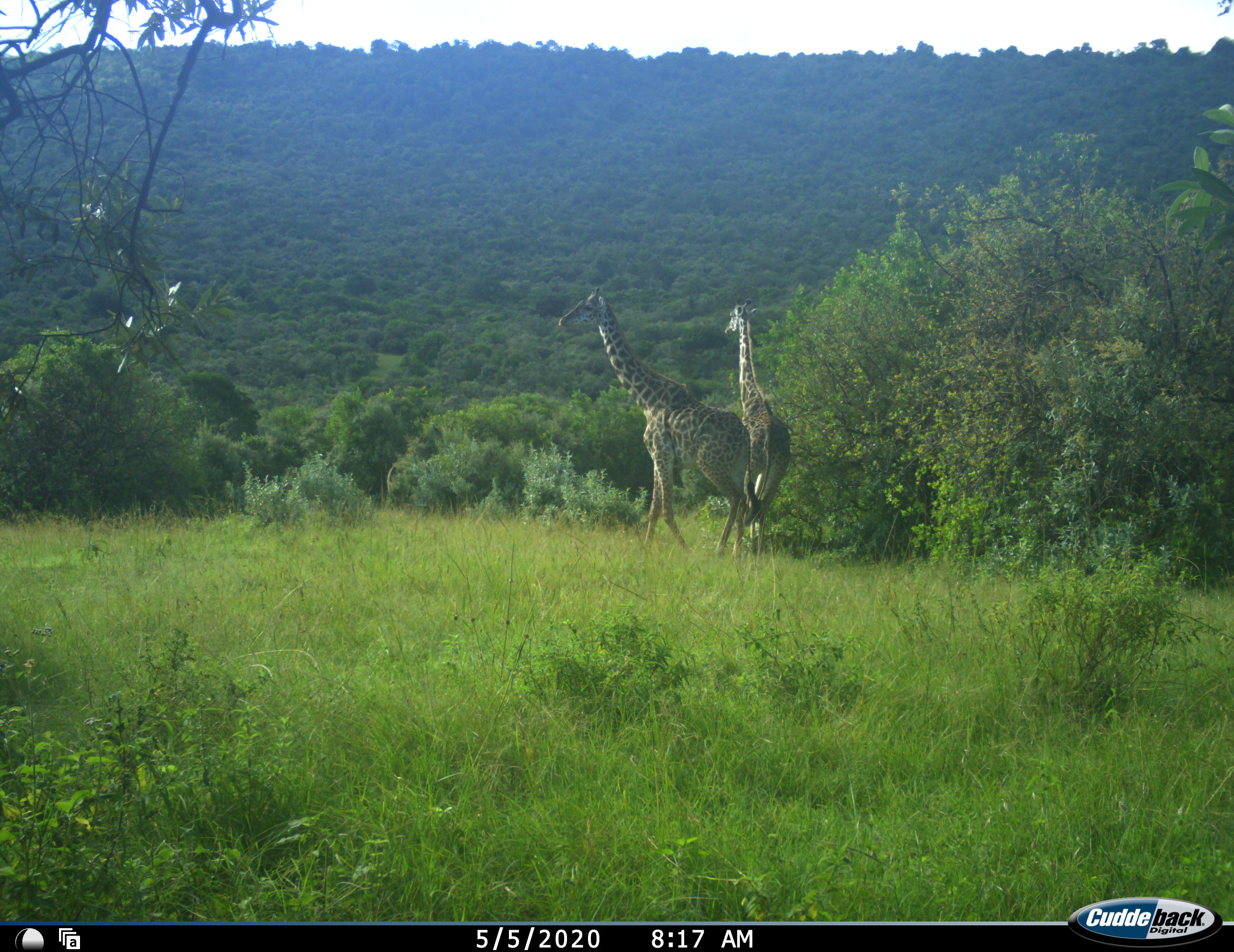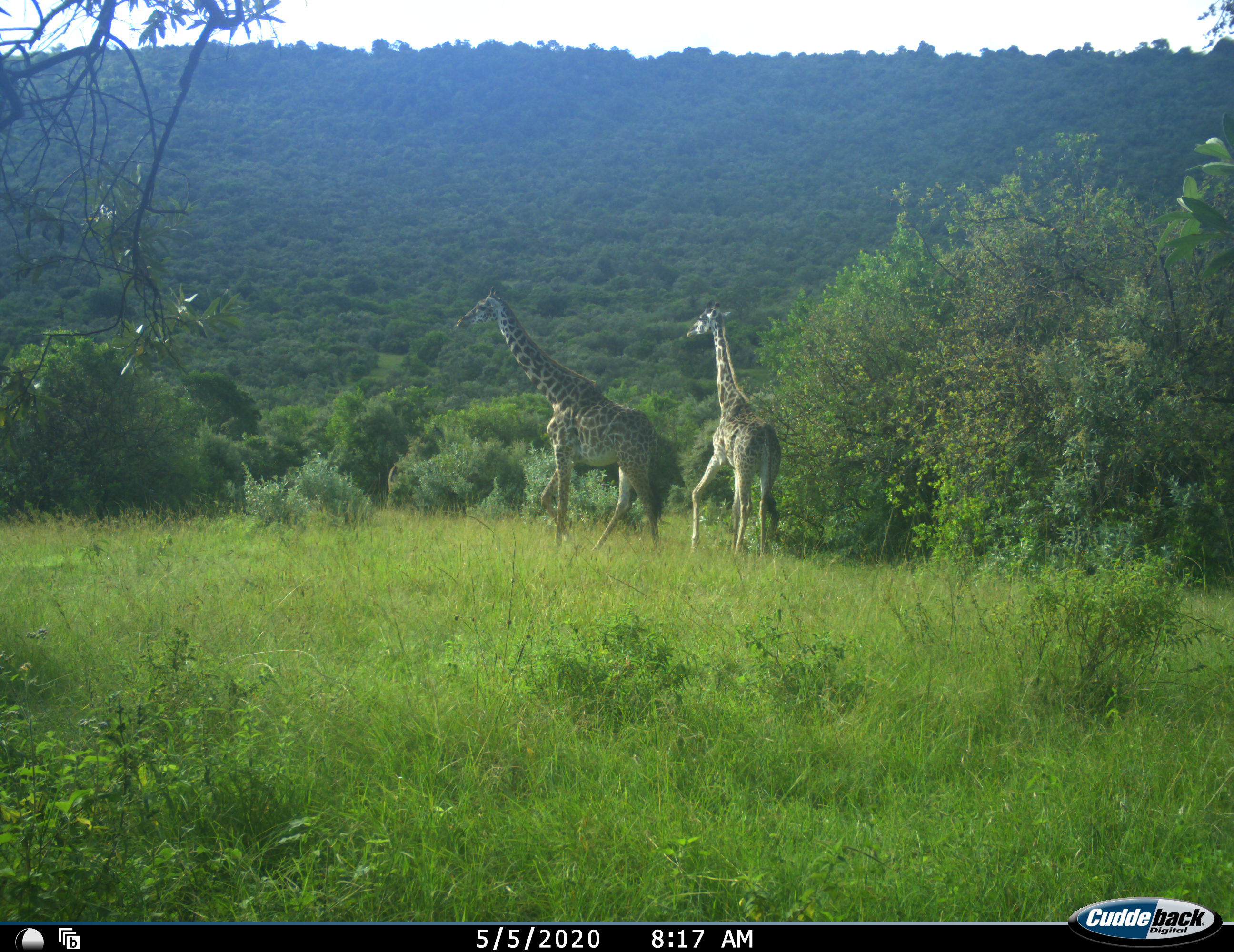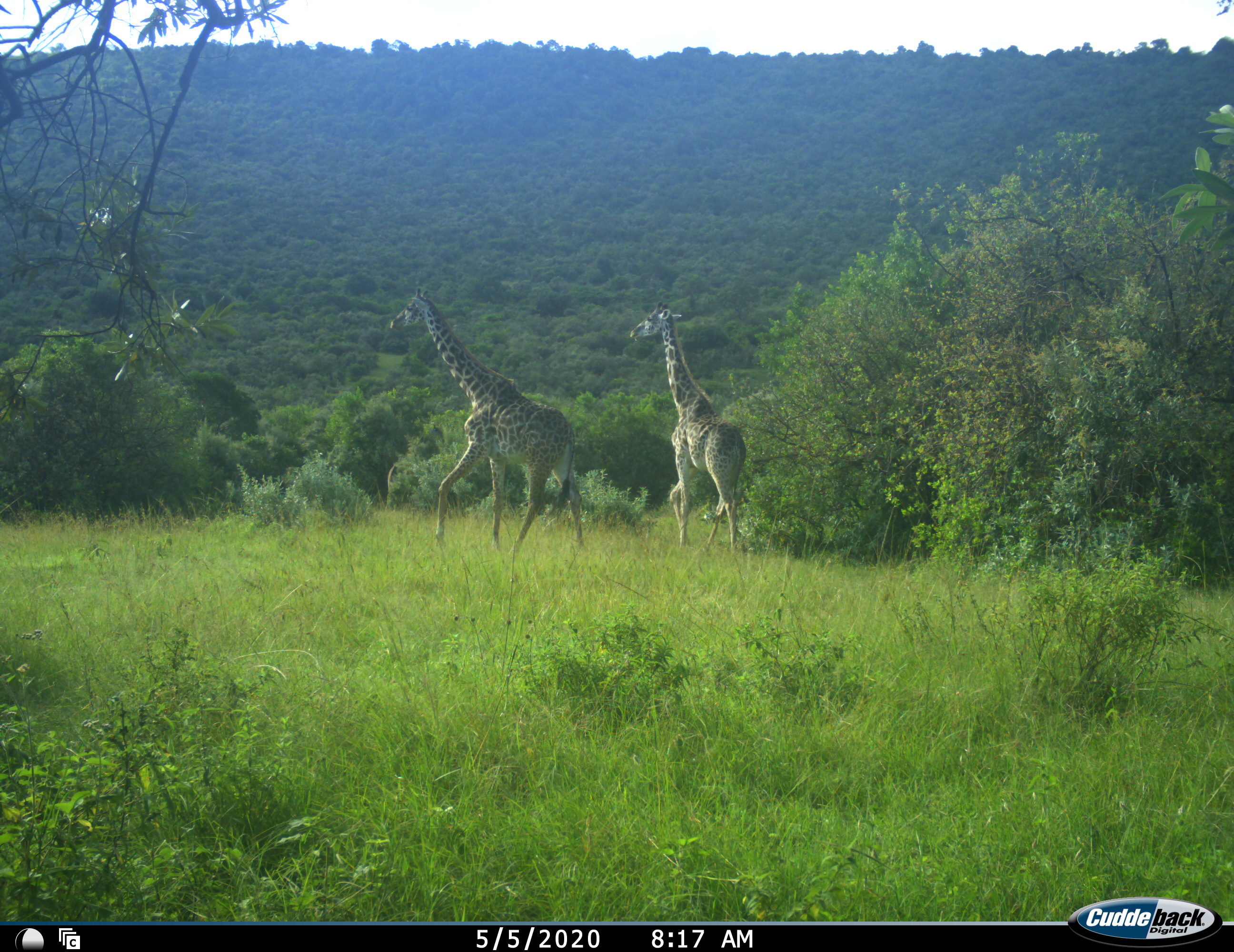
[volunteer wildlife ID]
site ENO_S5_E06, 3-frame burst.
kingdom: Animalia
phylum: Chordata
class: Mammalia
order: Artiodactyla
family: Giraffidae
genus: Giraffa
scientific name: Giraffa camelopardalis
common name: giraffe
Giraffe (Giraffa camelopardalis), count 2. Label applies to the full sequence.